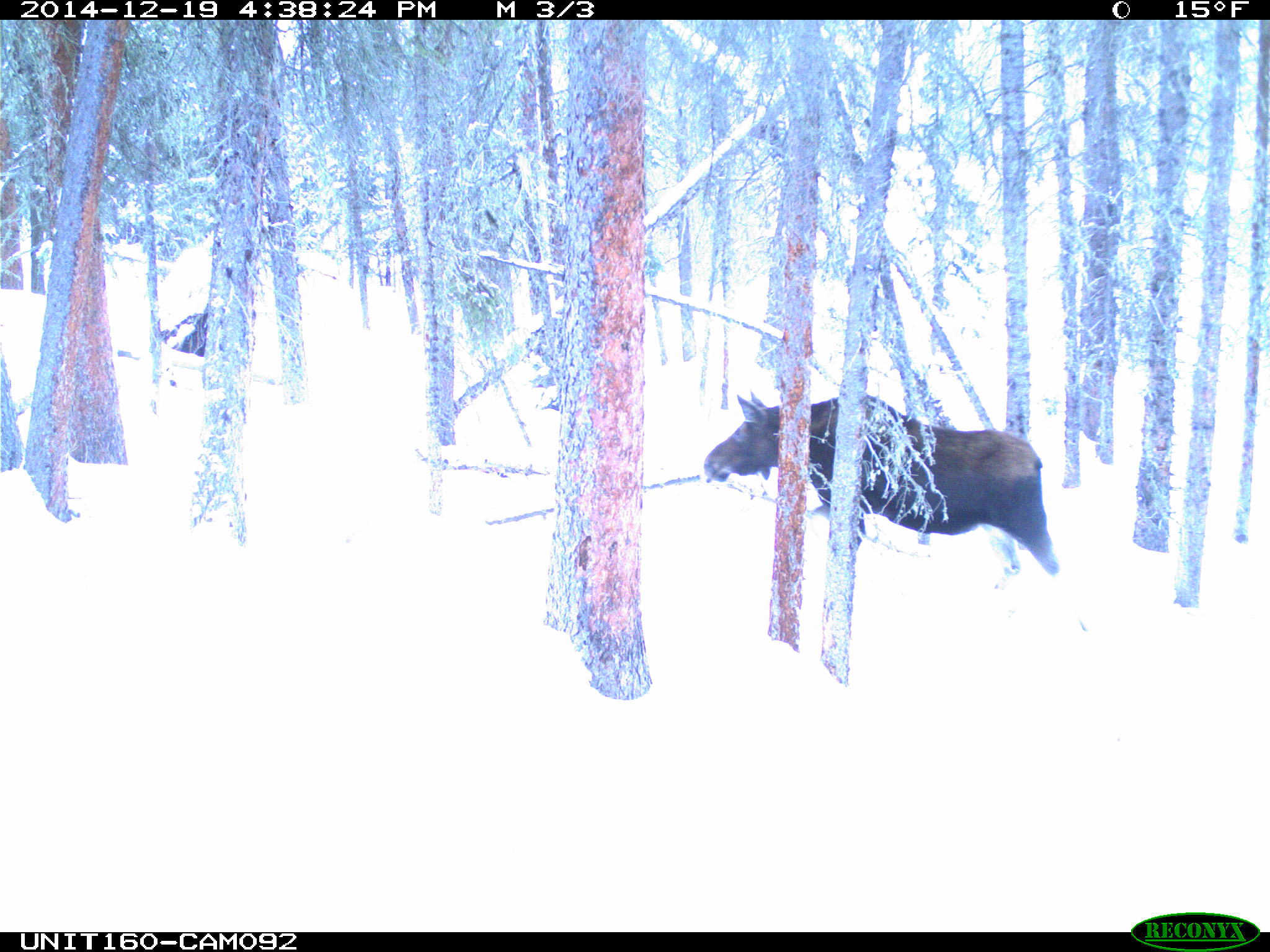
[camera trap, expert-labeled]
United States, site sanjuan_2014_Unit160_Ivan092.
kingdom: Animalia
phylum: Chordata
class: Mammalia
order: Artiodactyla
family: Cervidae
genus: Alces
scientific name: Alces alces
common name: moose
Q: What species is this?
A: Alces alces (moose).